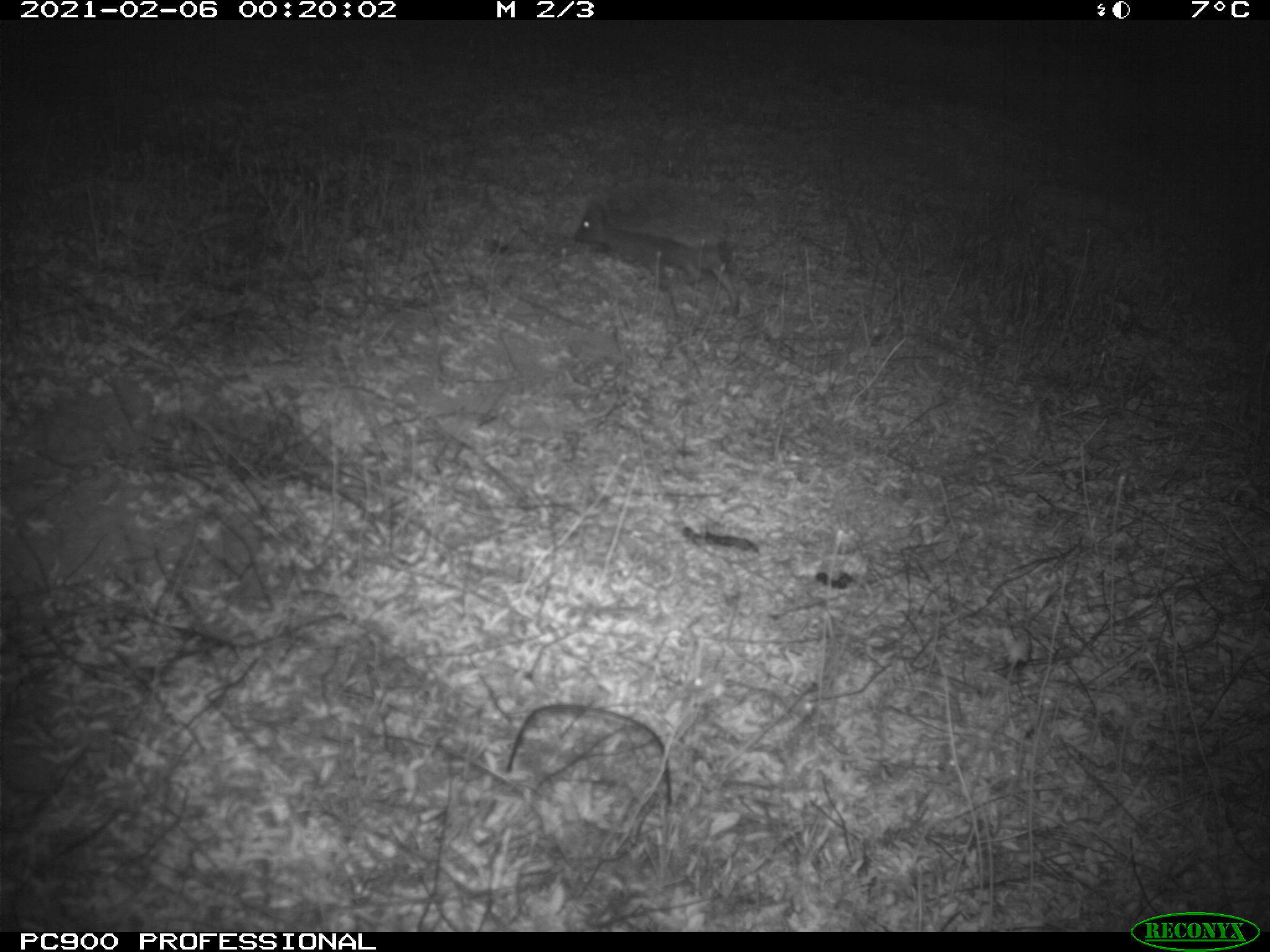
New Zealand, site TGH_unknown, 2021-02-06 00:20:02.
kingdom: Animalia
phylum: Chordata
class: Mammalia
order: Eulipotyphla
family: Erinaceidae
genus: Erinaceus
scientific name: Erinaceus europaeus europaeus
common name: european hedgehog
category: hedgehog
Hedgehog (european hedgehog) (Erinaceus europaeus europaeus).